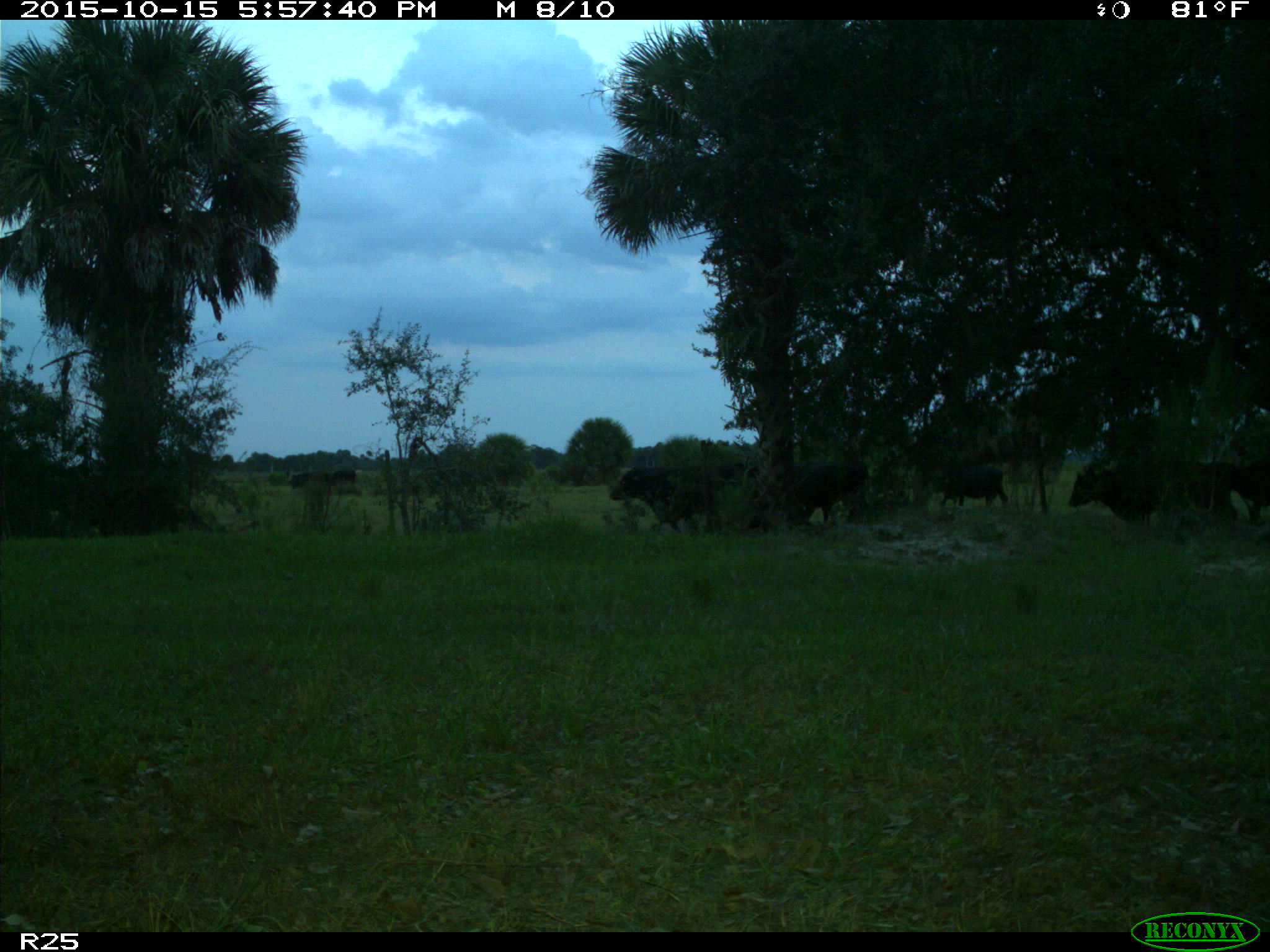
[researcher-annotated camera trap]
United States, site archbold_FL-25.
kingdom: Animalia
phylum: Chordata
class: Mammalia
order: Artiodactyla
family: Bovidae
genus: Bos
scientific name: Bos taurus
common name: domestic cow